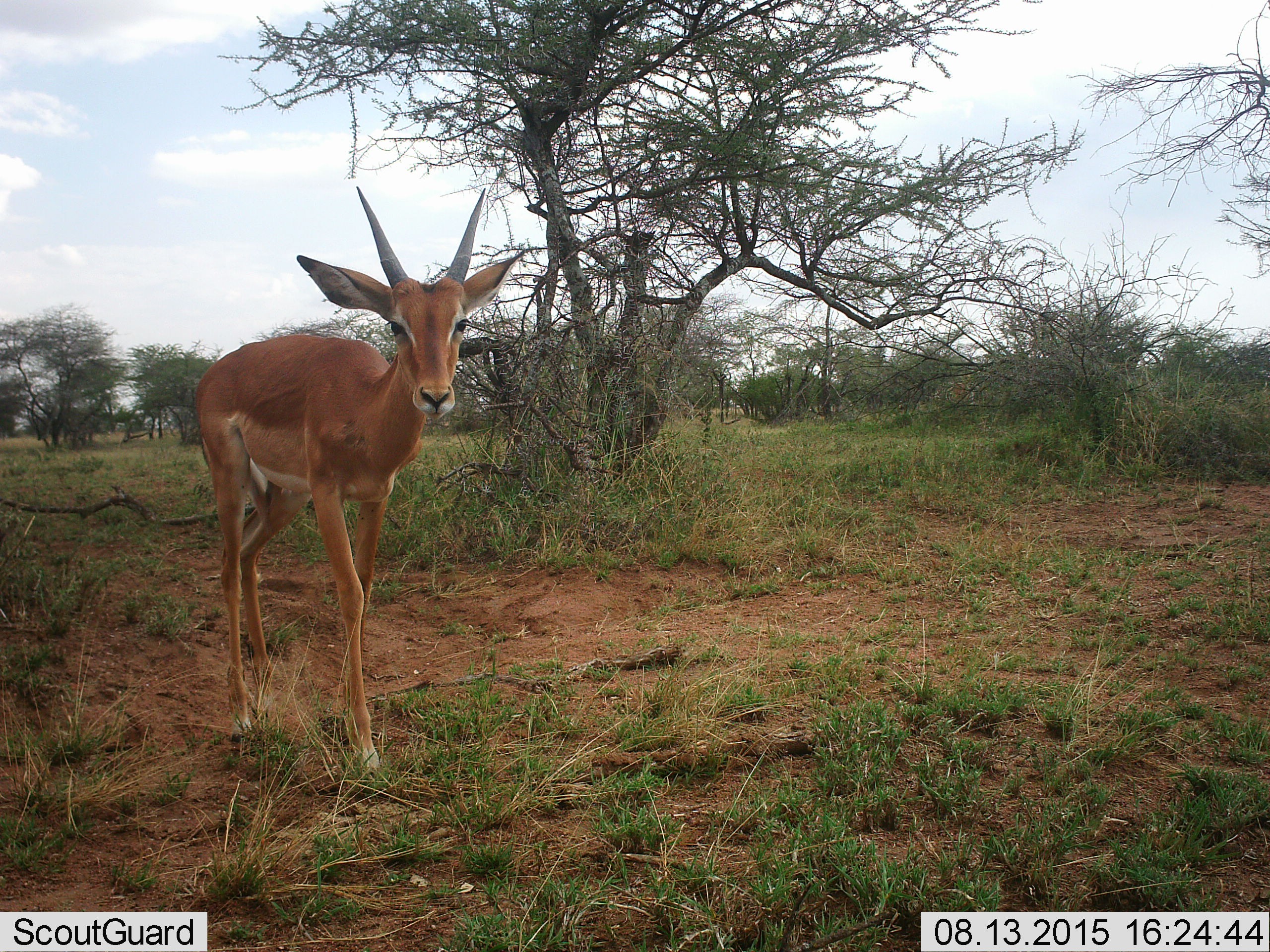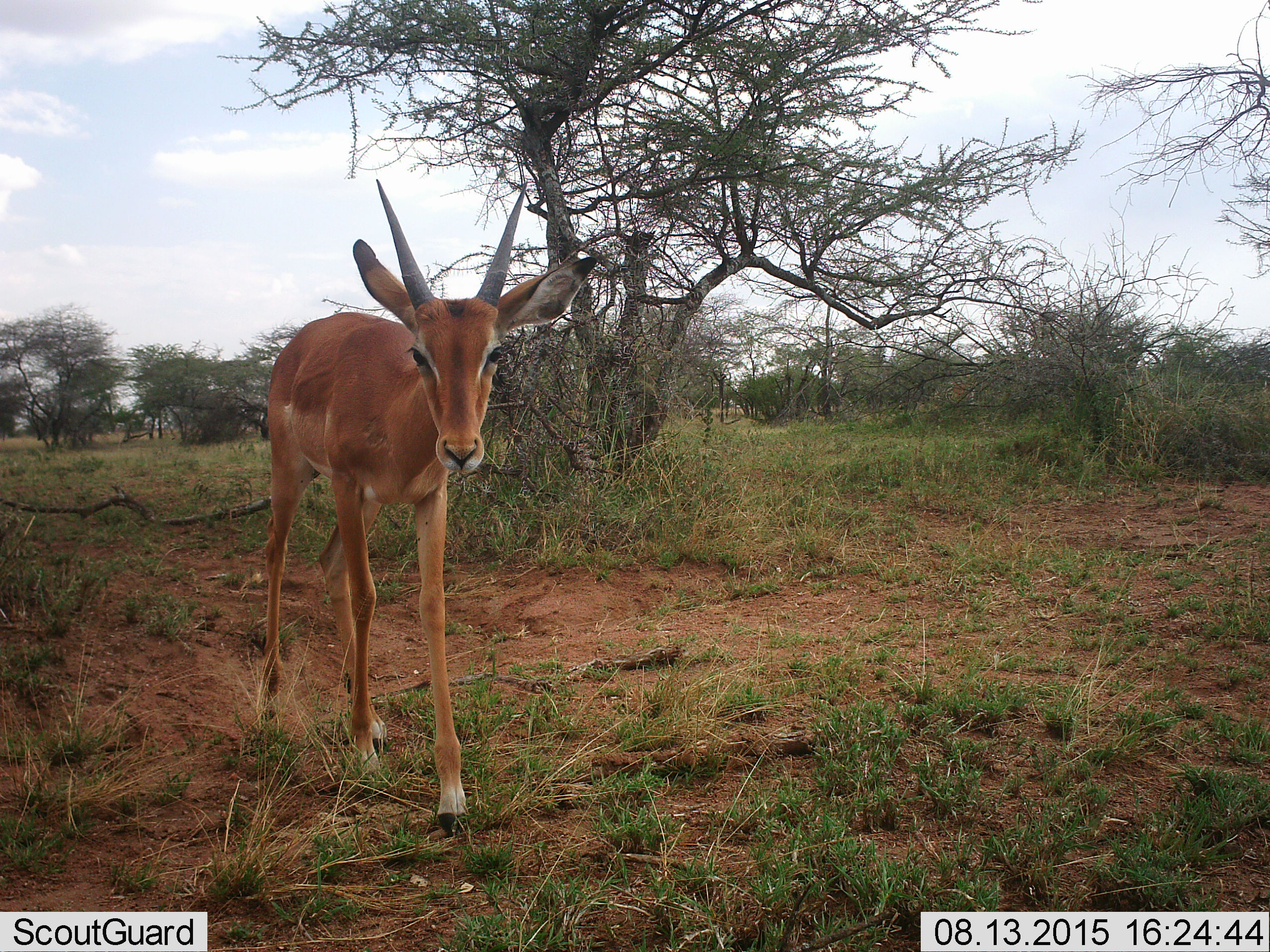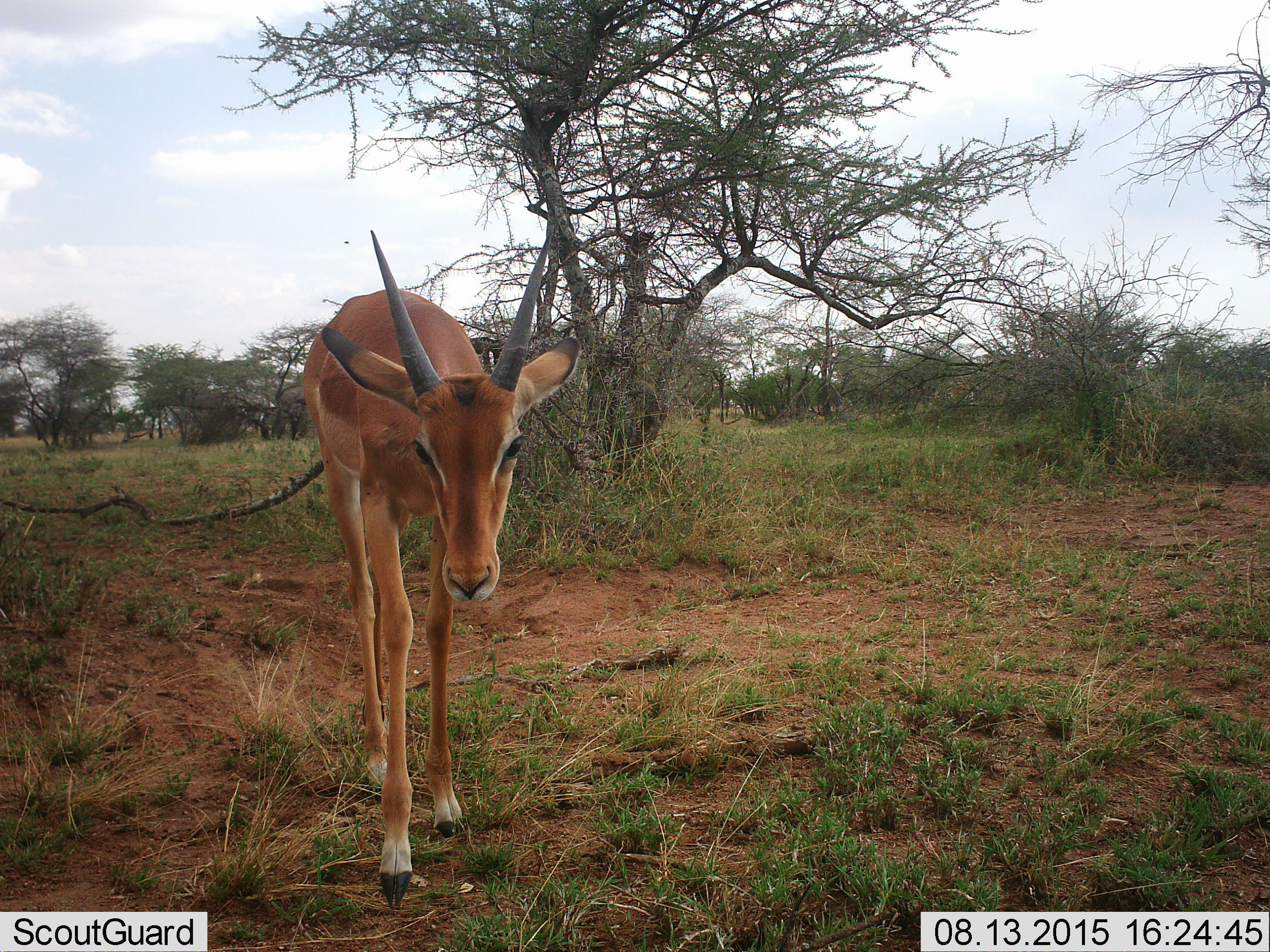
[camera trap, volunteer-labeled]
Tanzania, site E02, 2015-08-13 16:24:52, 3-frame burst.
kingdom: Animalia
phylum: Chordata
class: Mammalia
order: Artiodactyla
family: Bovidae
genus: Nanger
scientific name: Nanger granti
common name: grant's gazelle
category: gazellegrants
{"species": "gazellegrants (grant's gazelle) (Nanger granti)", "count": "1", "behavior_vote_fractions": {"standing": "0%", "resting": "0%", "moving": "82%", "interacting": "9%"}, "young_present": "0%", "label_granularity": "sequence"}